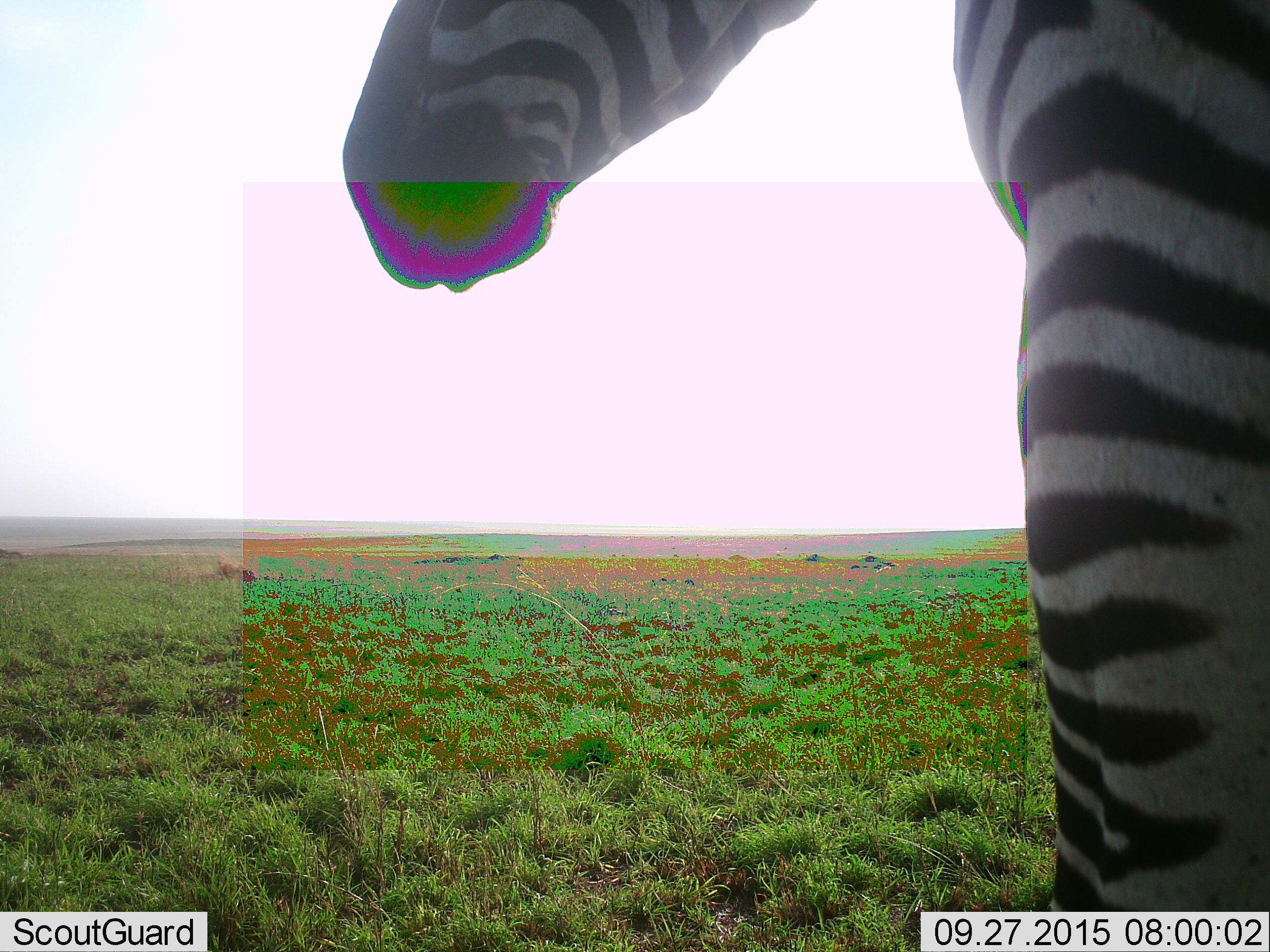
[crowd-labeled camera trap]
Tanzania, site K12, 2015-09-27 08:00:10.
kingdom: Animalia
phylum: Chordata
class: Mammalia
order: Perissodactyla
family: Equidae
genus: Equus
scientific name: Equus quagga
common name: plains zebra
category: zebra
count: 1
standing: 100%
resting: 0%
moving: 0%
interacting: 0%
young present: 0%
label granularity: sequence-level